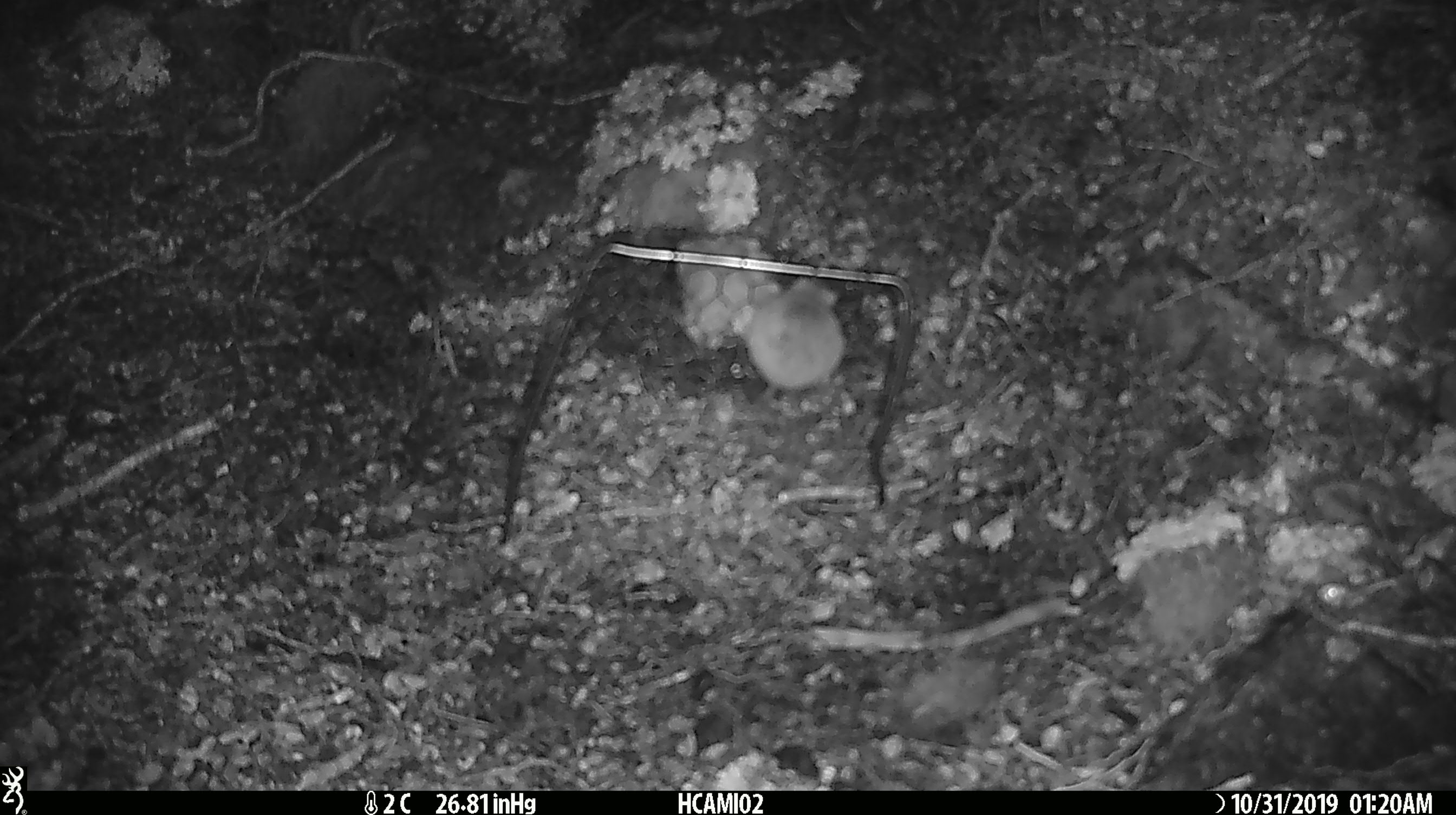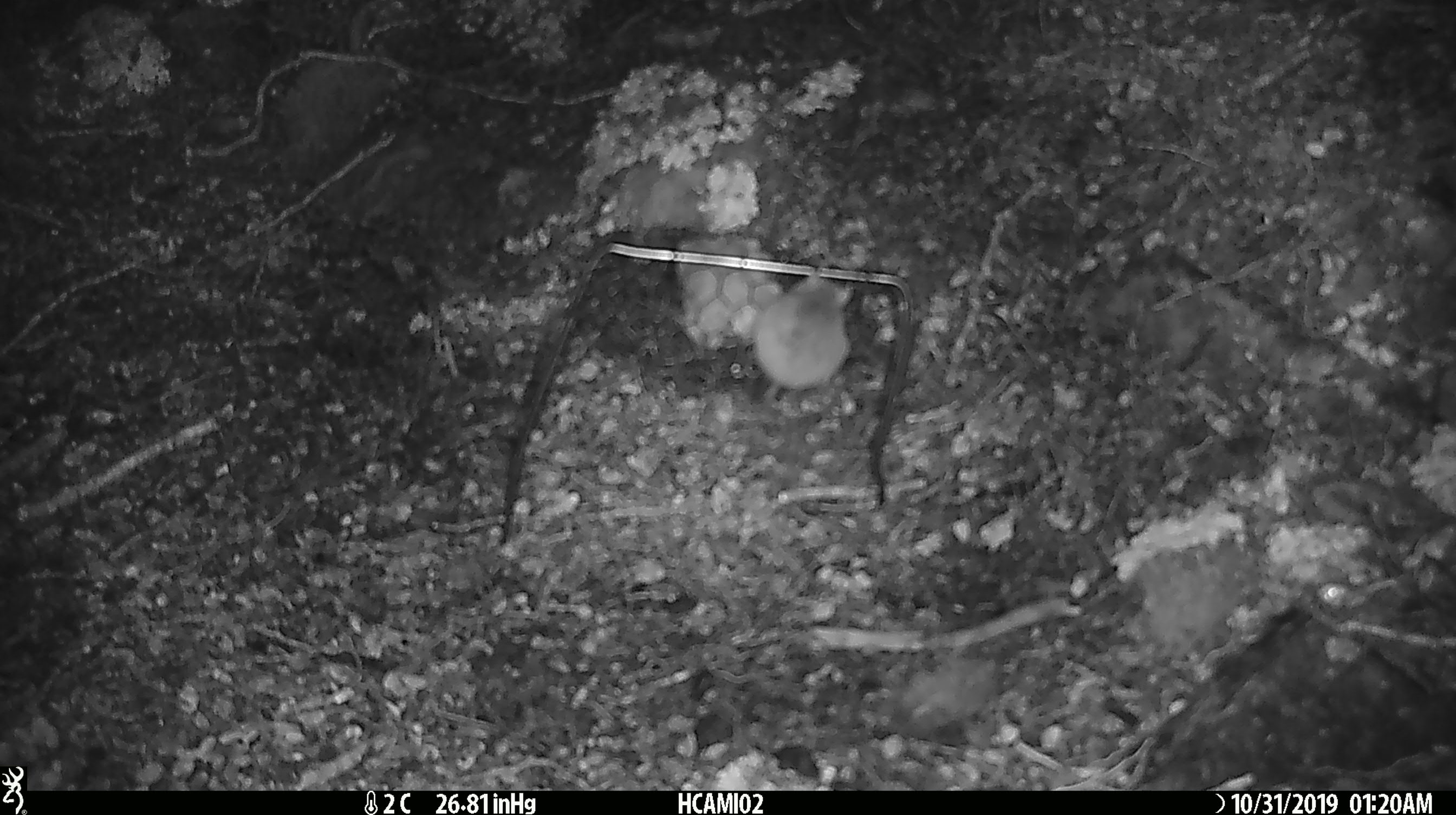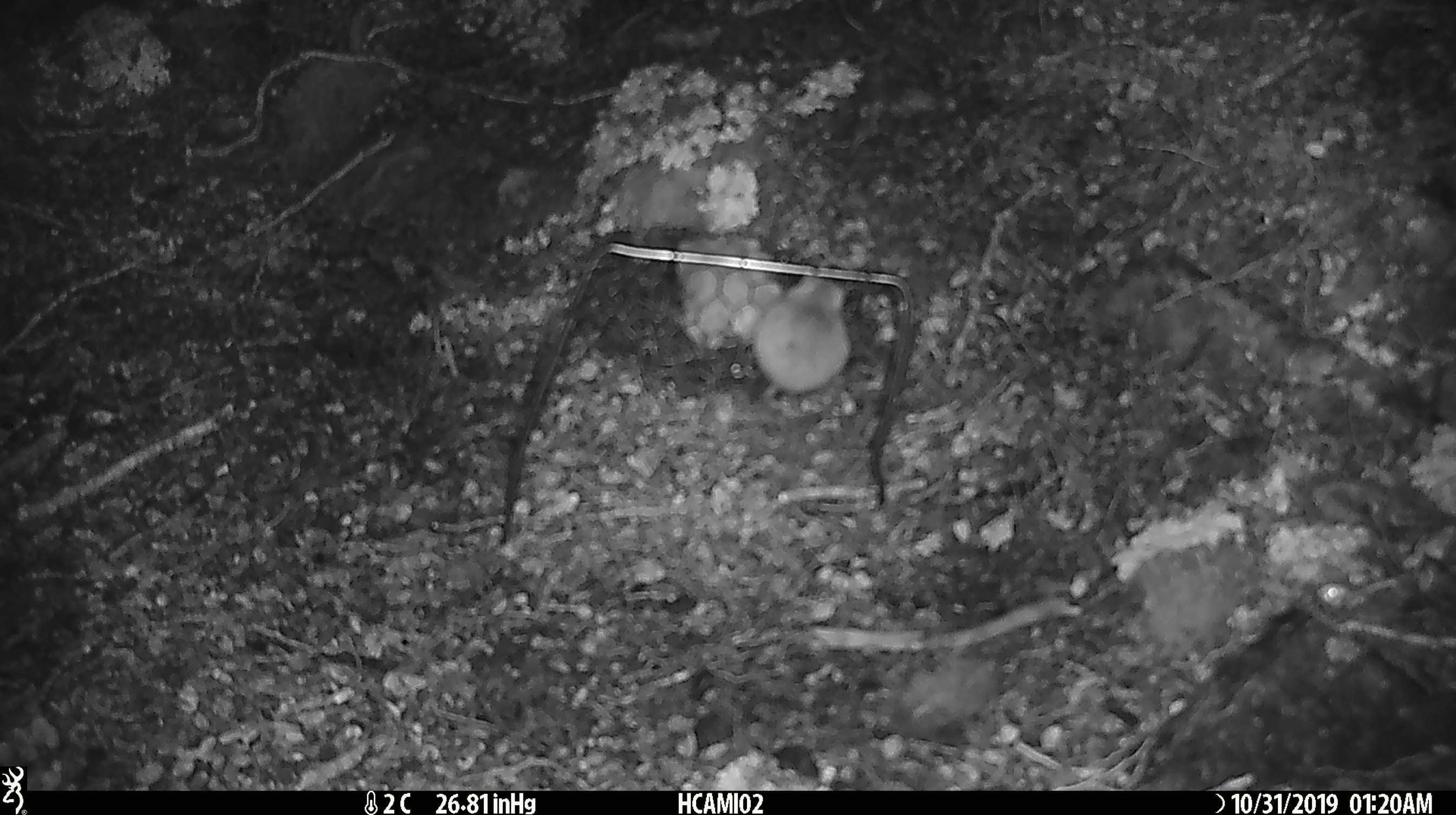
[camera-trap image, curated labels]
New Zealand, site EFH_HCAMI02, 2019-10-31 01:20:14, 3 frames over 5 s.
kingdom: Animalia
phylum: Chordata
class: Mammalia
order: Rodentia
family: Muridae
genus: Mus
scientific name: Mus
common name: mouse